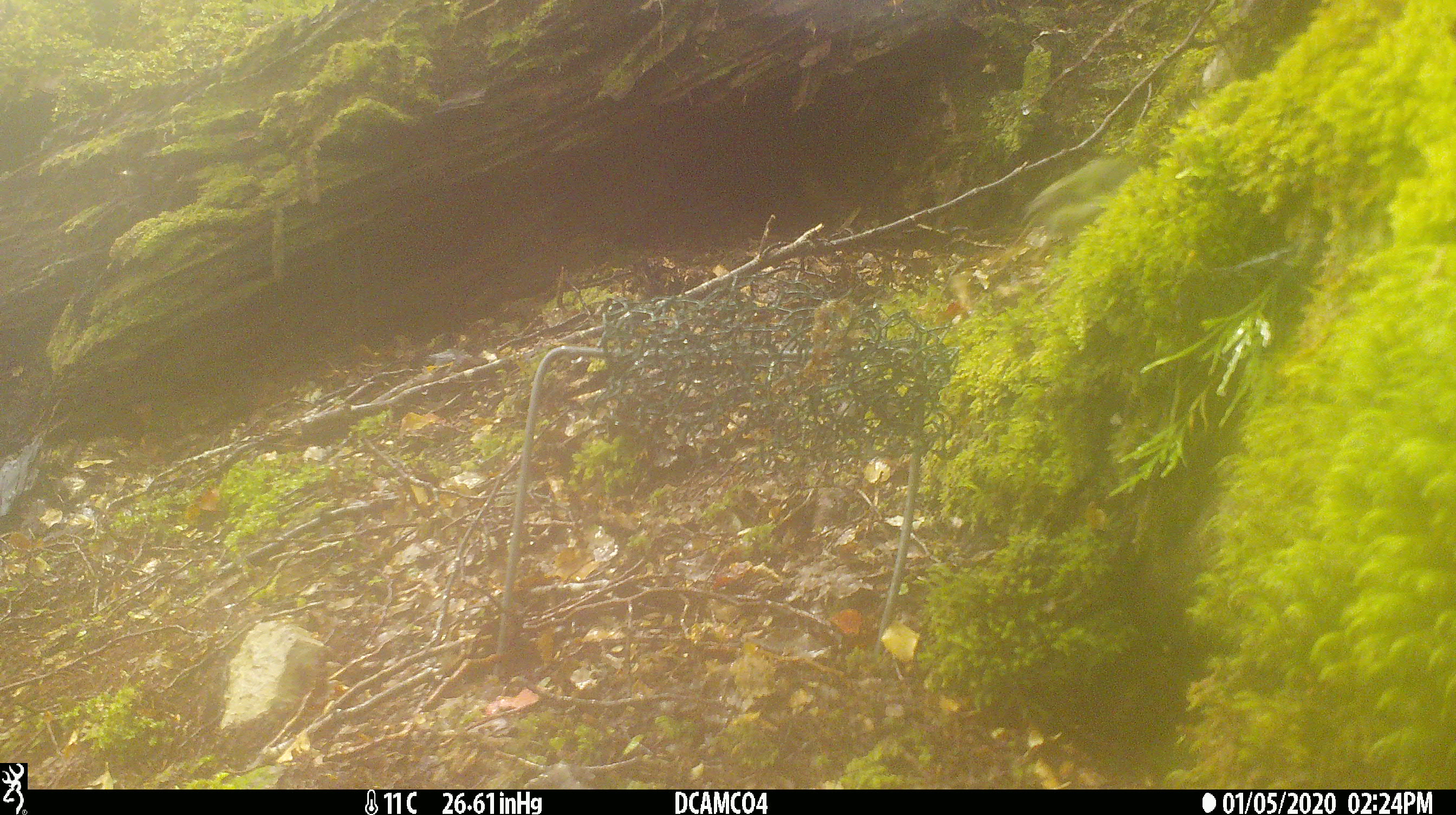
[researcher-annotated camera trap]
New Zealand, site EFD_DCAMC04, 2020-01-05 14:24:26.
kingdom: Animalia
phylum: Chordata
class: Aves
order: Passeriformes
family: Acanthisittidae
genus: Acanthisitta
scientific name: Acanthisitta chloris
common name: rifleman